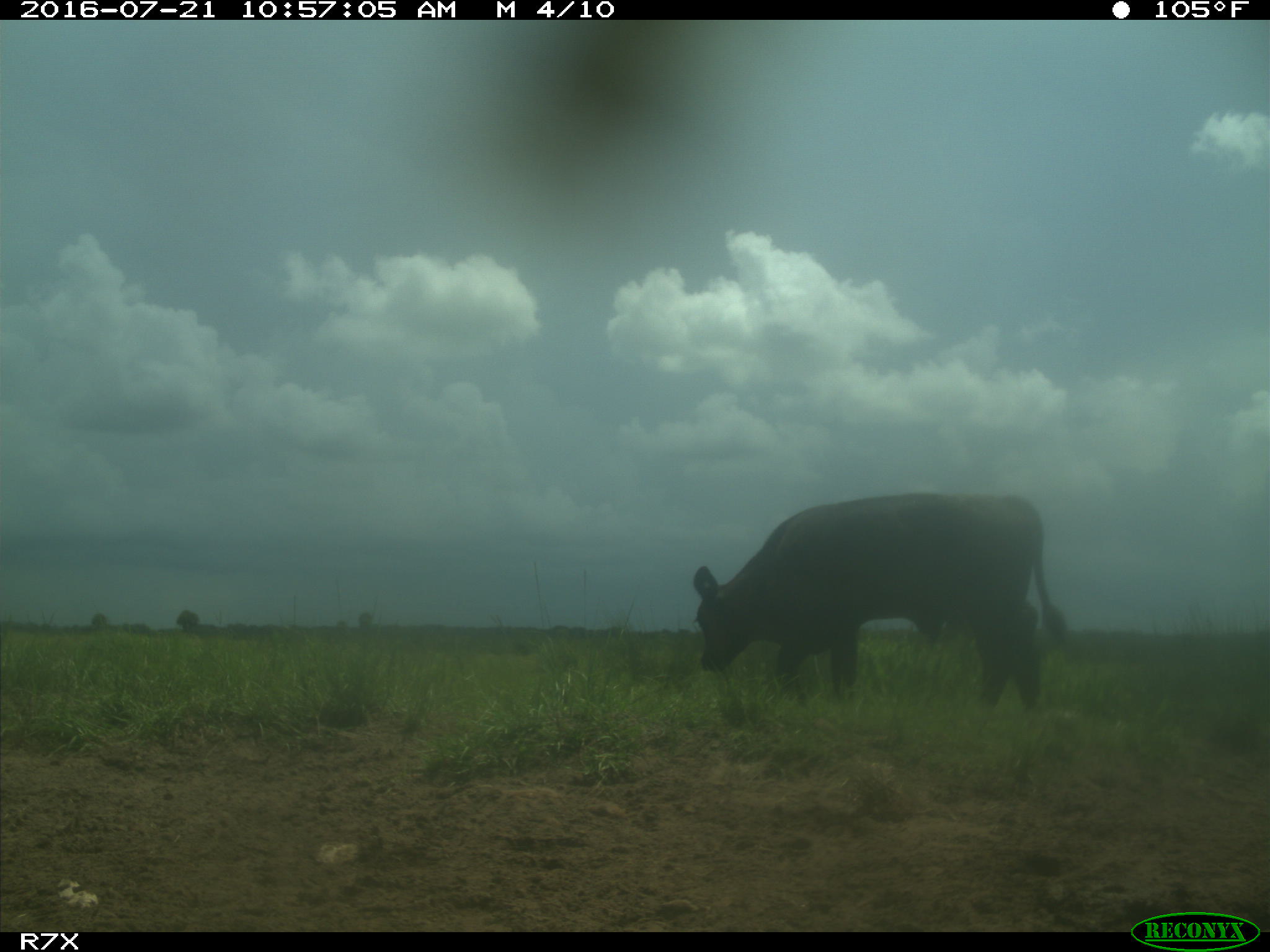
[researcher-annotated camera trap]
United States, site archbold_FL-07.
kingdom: Animalia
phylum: Chordata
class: Mammalia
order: Artiodactyla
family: Bovidae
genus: Bos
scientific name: Bos taurus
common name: domestic cow